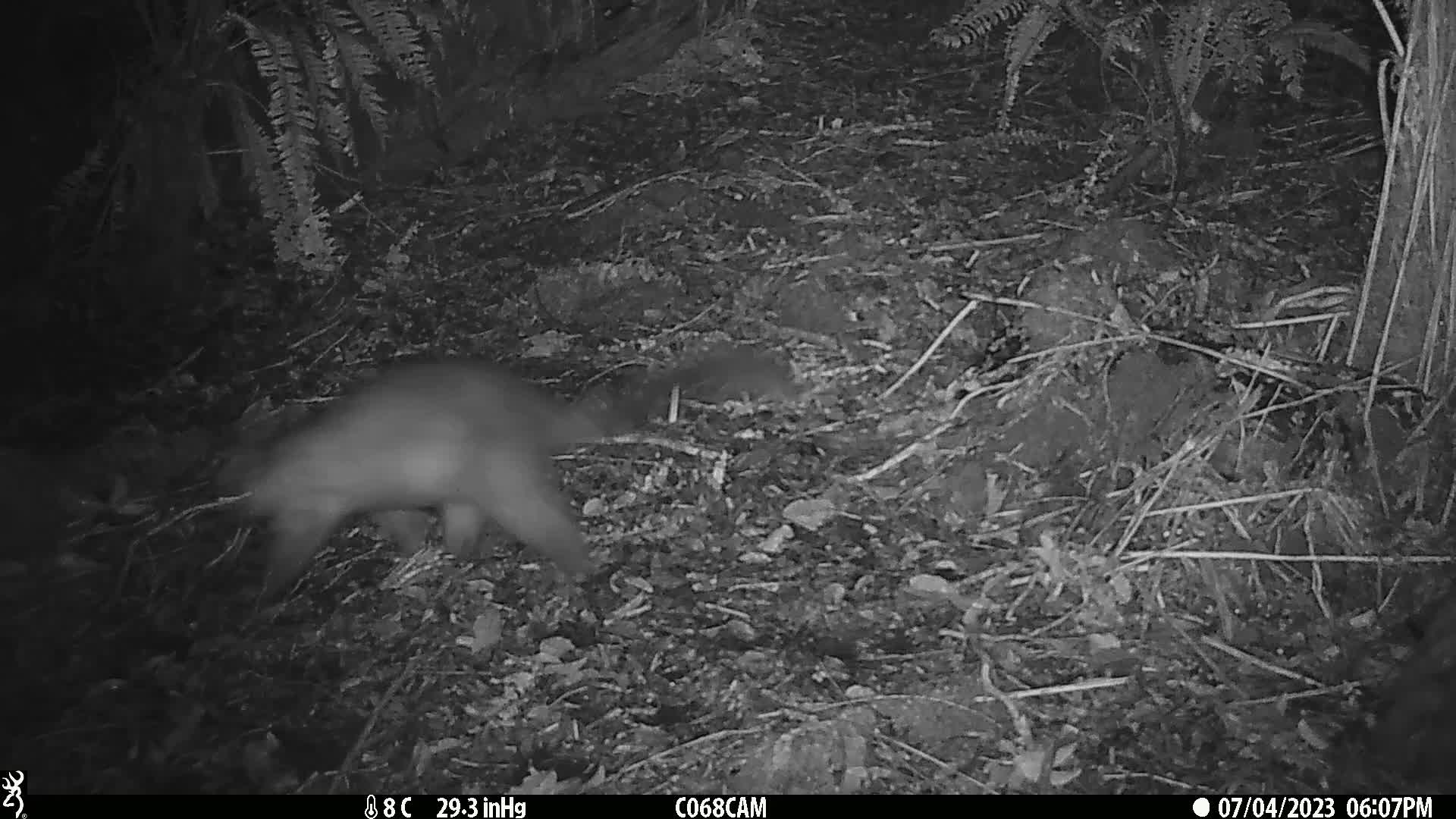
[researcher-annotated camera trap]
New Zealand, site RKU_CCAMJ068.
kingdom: Animalia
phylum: Chordata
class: Mammalia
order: Diprotodontia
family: Phalangeridae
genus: Trichosurus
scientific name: Trichosurus vulpecula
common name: common brushtail possum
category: possum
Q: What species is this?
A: Possum (common brushtail possum) (Trichosurus vulpecula).